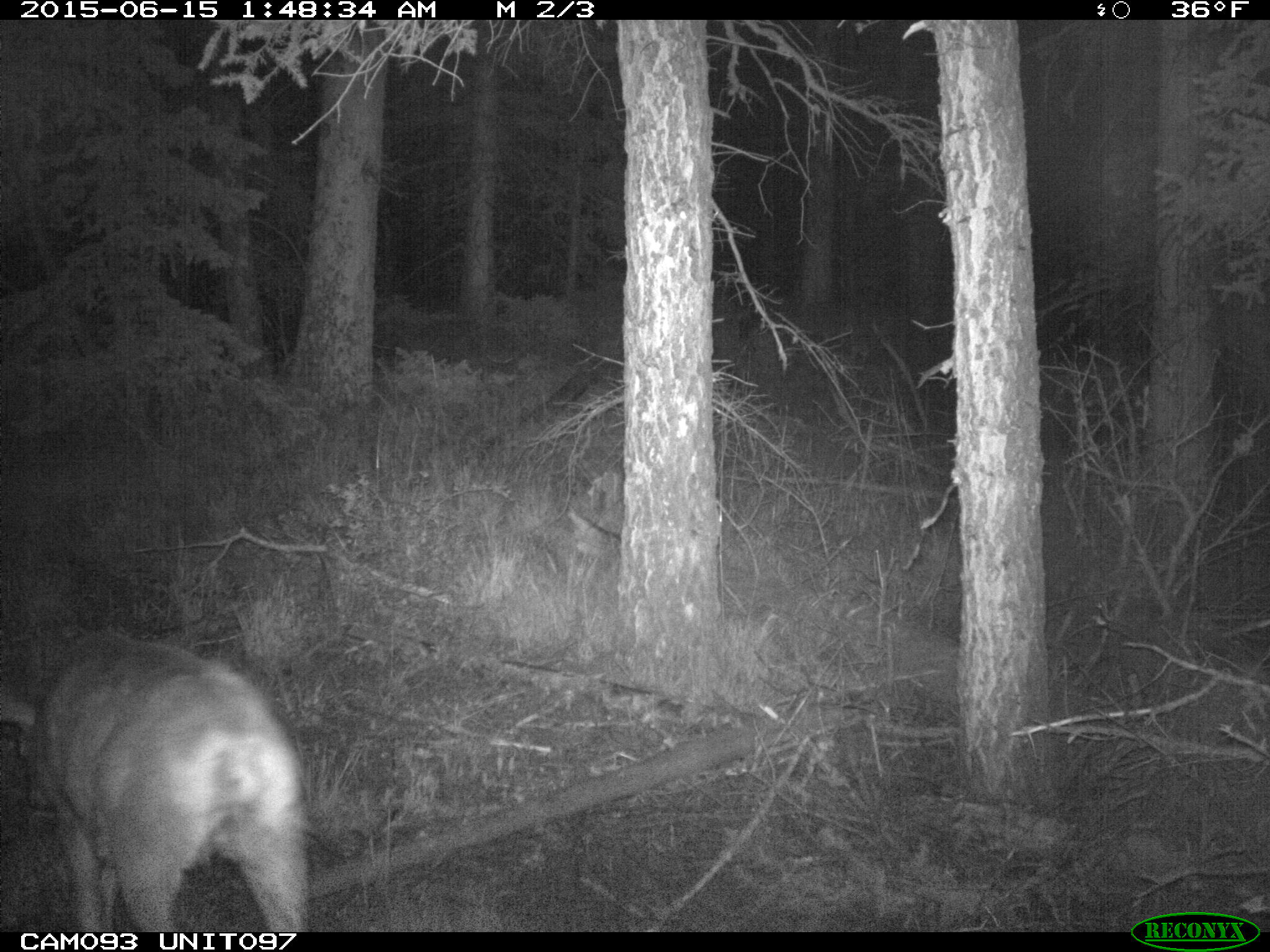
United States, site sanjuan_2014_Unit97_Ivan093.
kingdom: Animalia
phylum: Chordata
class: Mammalia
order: Artiodactyla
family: Cervidae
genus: Odocoileus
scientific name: Odocoileus hemionus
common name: mule deer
Odocoileus hemionus (mule deer).